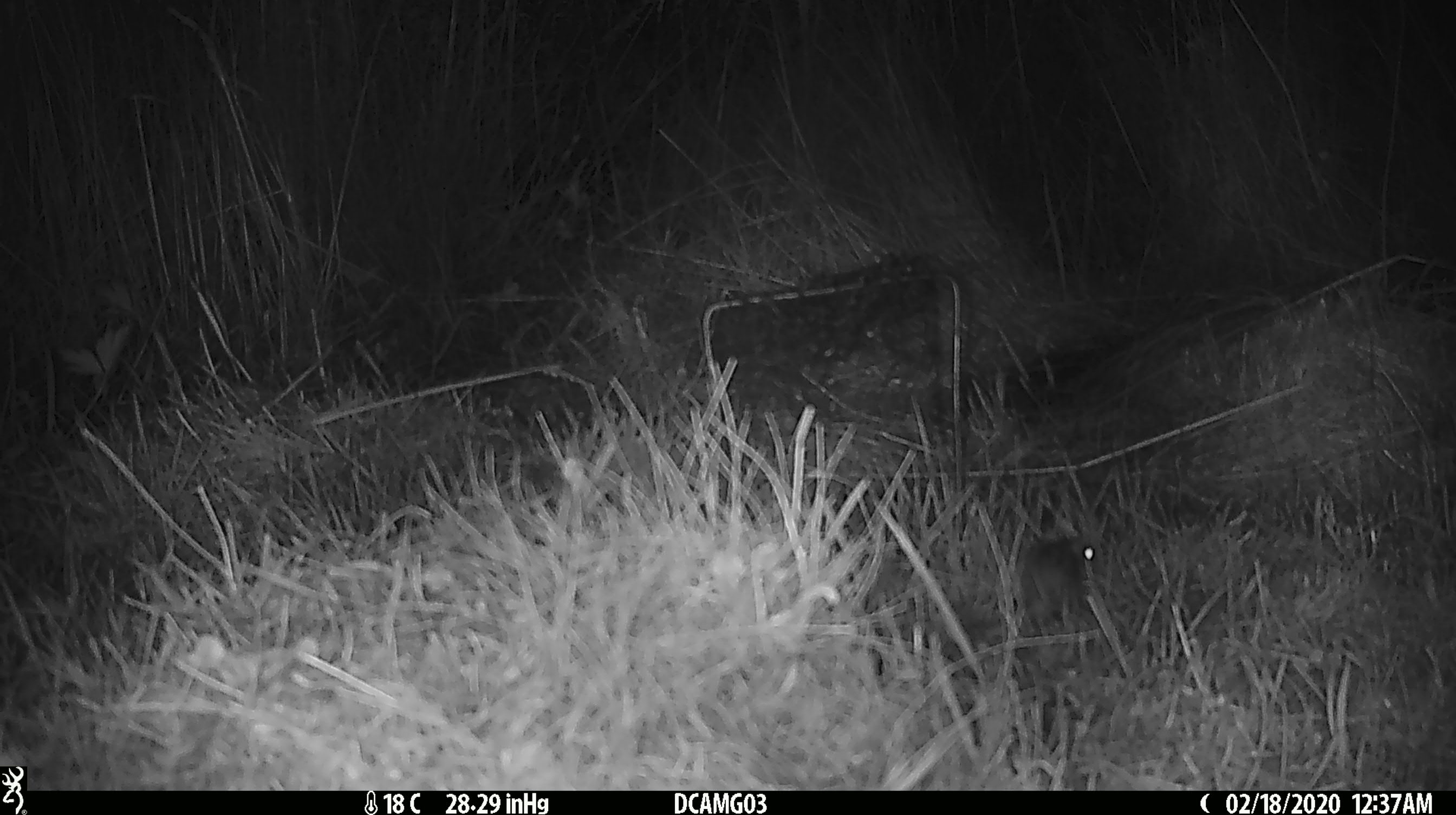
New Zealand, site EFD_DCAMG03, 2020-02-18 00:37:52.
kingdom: Animalia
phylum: Chordata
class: Mammalia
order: Rodentia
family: Muridae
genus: Mus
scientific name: Mus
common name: mouse